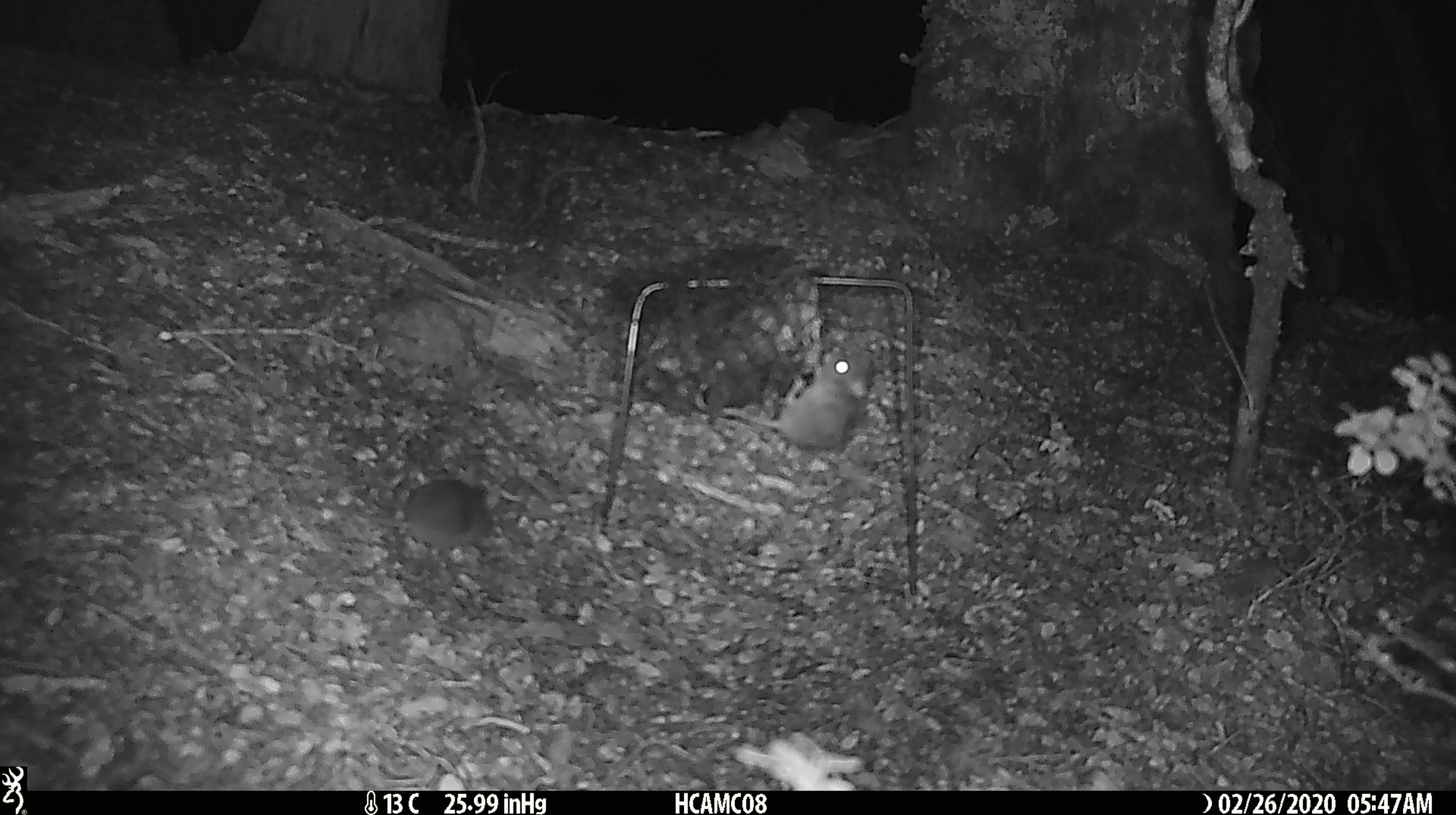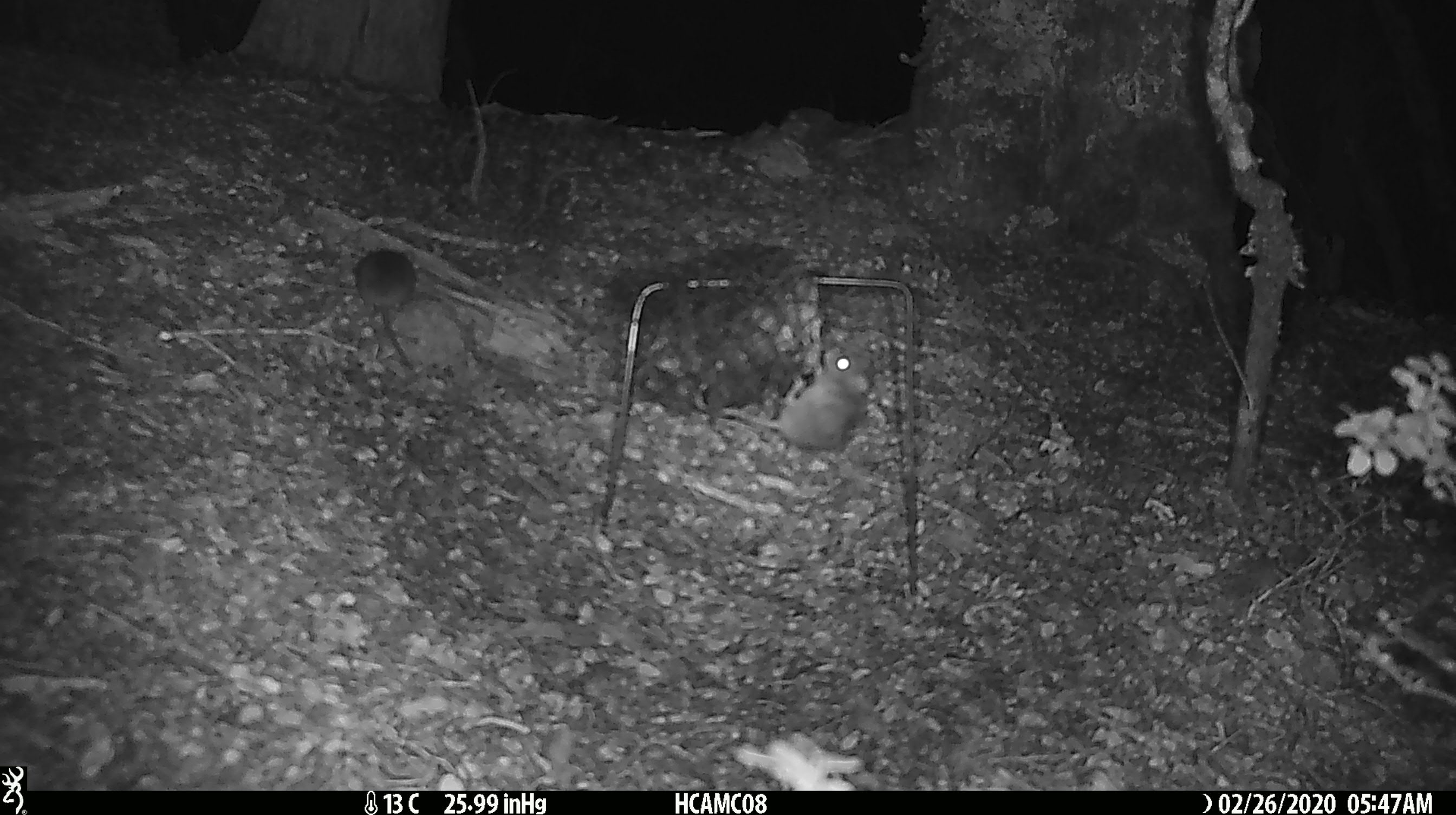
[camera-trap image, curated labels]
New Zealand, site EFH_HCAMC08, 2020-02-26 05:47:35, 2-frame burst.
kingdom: Animalia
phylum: Chordata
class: Mammalia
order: Rodentia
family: Muridae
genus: Mus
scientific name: Mus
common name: mouse